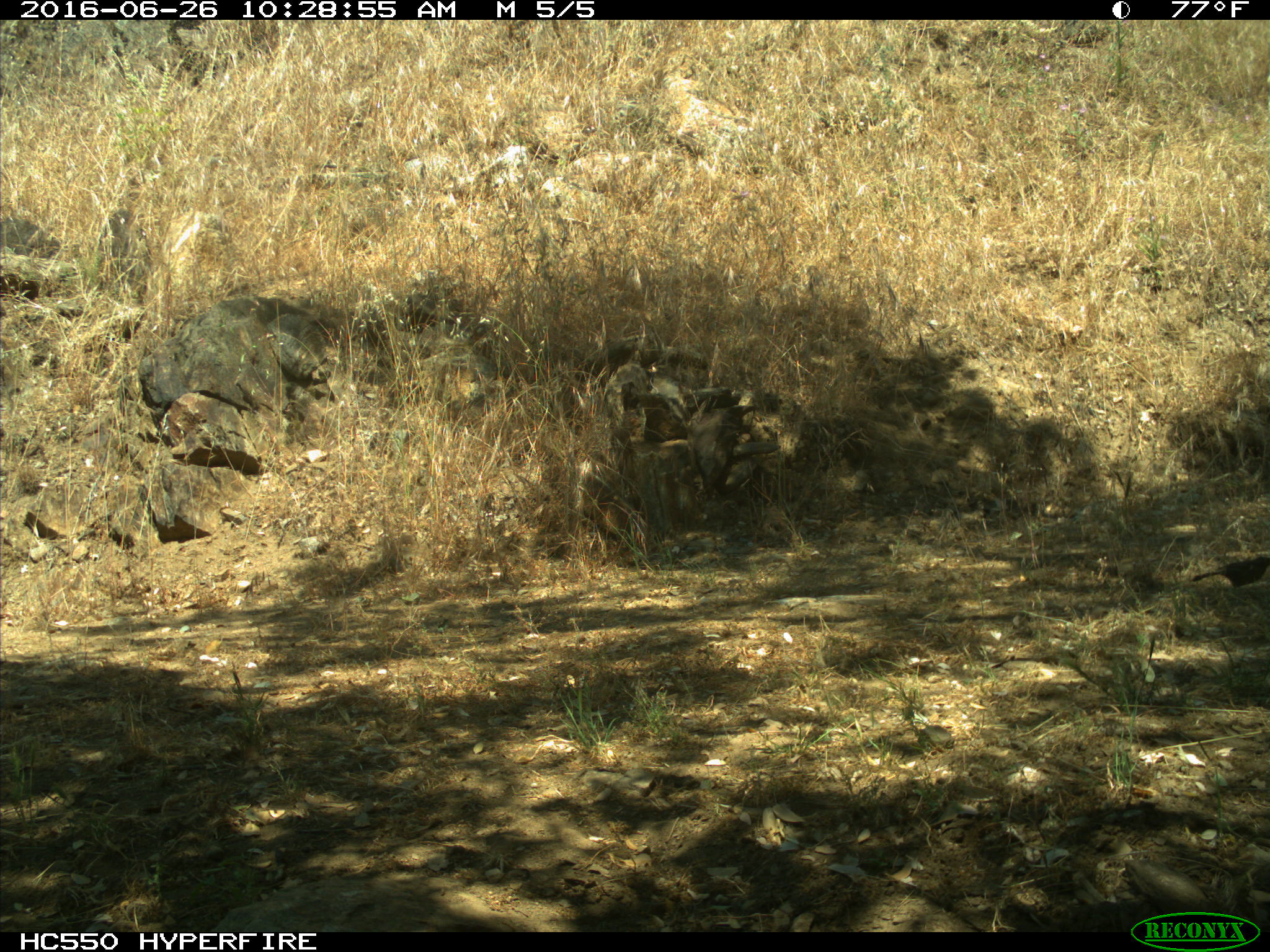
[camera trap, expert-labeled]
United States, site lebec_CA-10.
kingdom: Animalia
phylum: Chordata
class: Aves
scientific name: Aves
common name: birds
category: unidentified bird